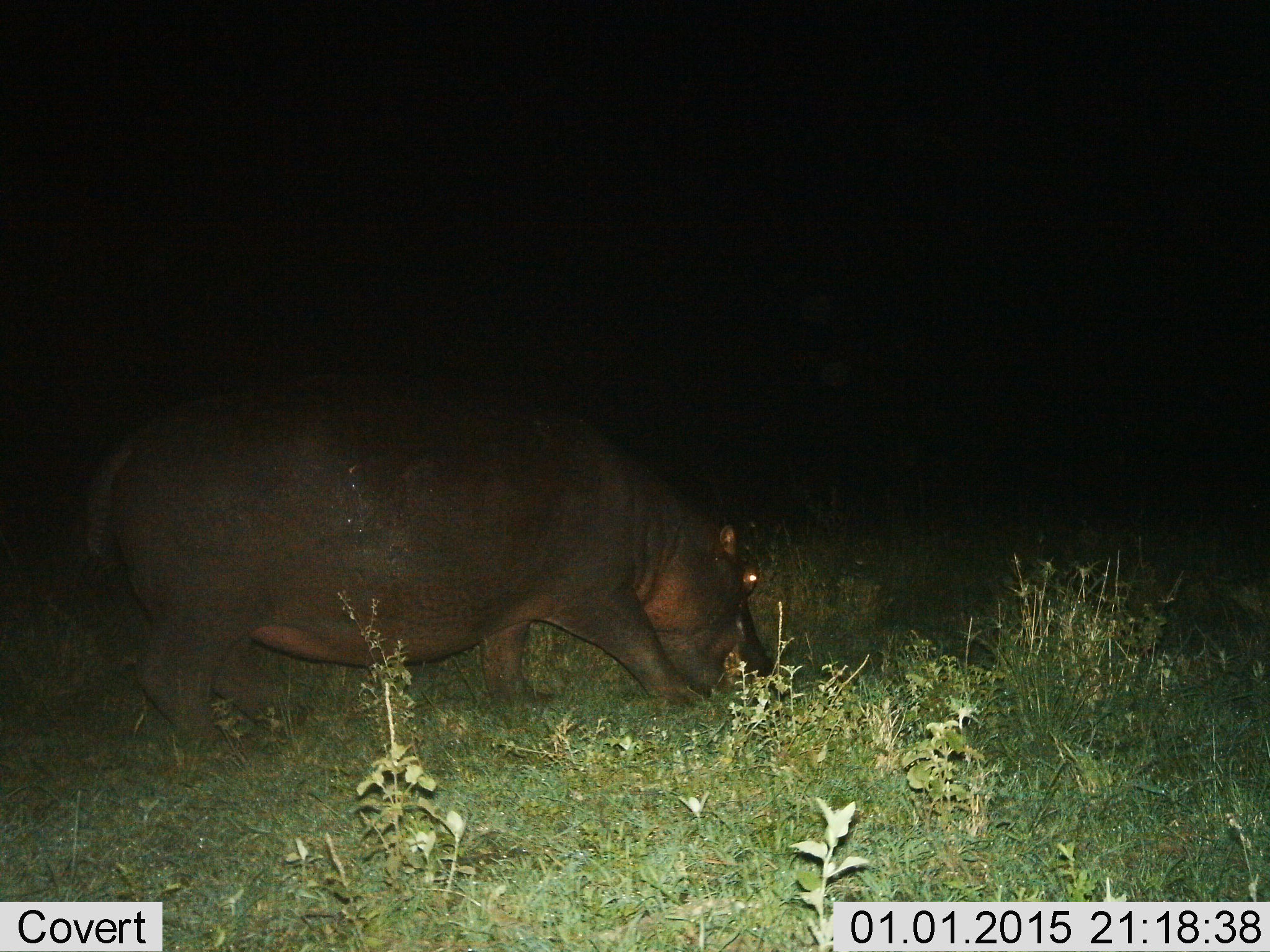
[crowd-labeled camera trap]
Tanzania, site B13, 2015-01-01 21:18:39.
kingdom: Animalia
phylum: Chordata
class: Mammalia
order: Artiodactyla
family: Hippopotamidae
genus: Hippopotamus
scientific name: Hippopotamus amphibius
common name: hippopotamus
Hippopotamus (Hippopotamus amphibius), count 1. Behavior (volunteer vote fractions): standing 20%, resting 0%, moving 30%, interacting 0%. Young present (vote fraction): 0%. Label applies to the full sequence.